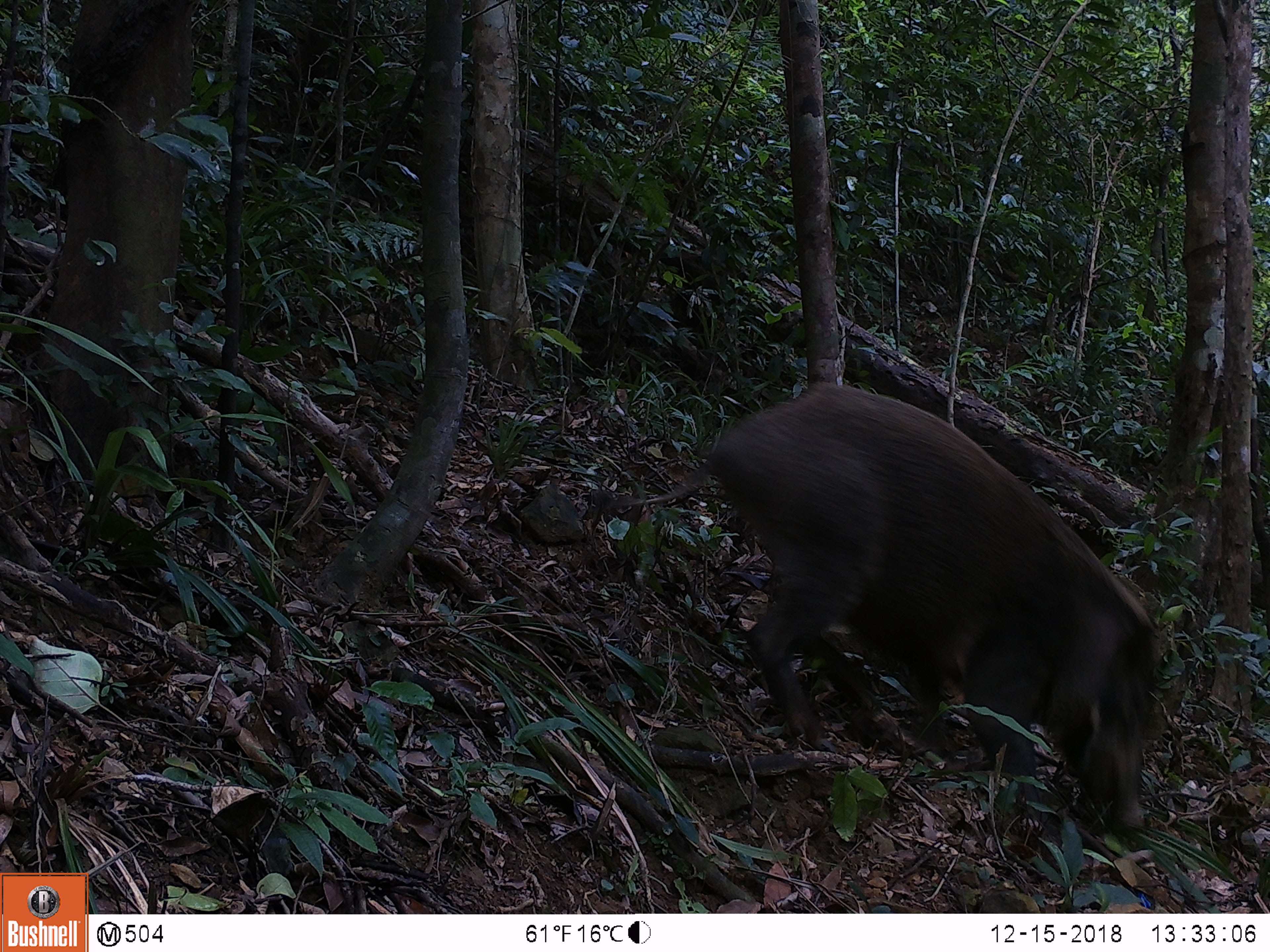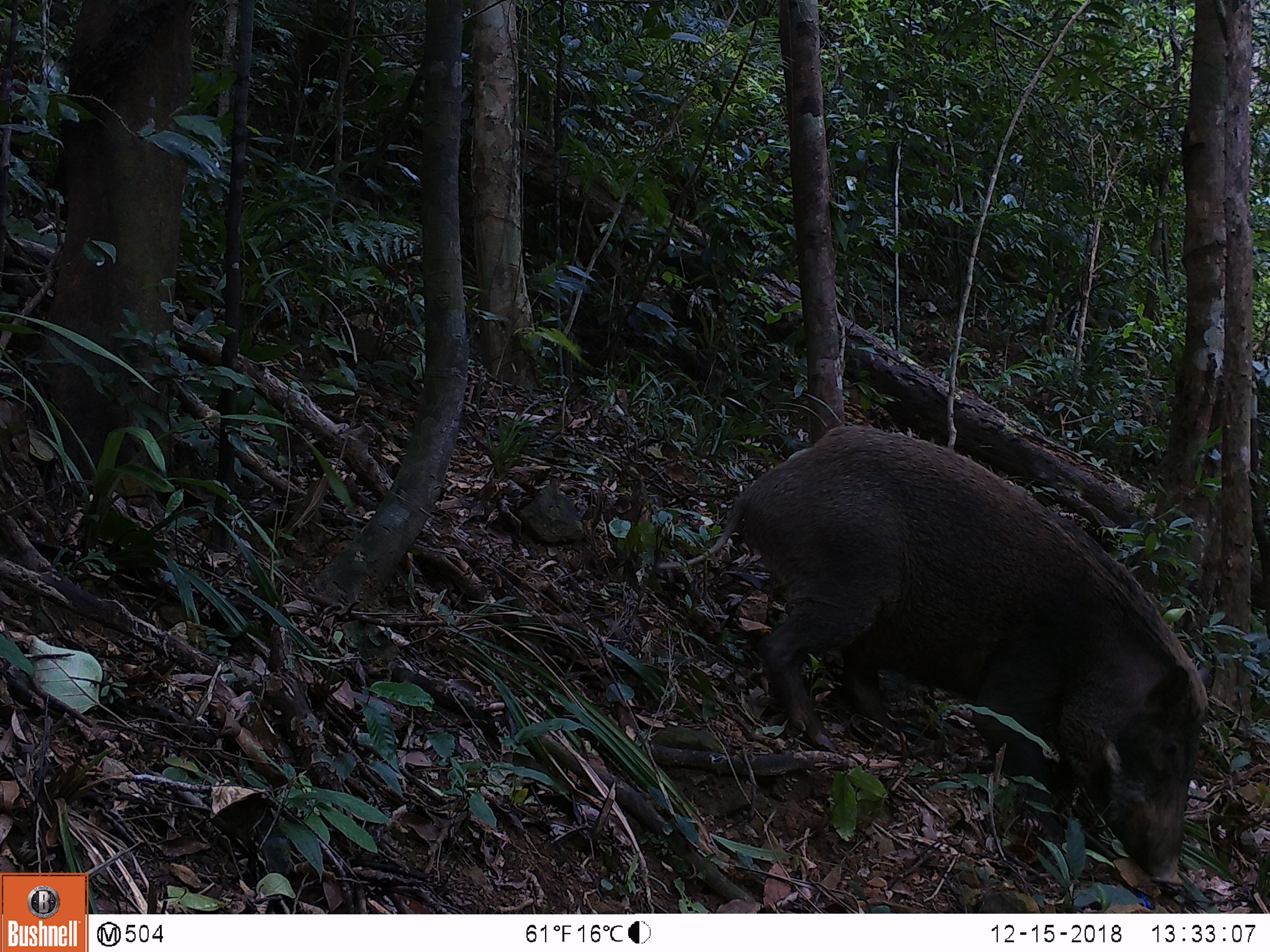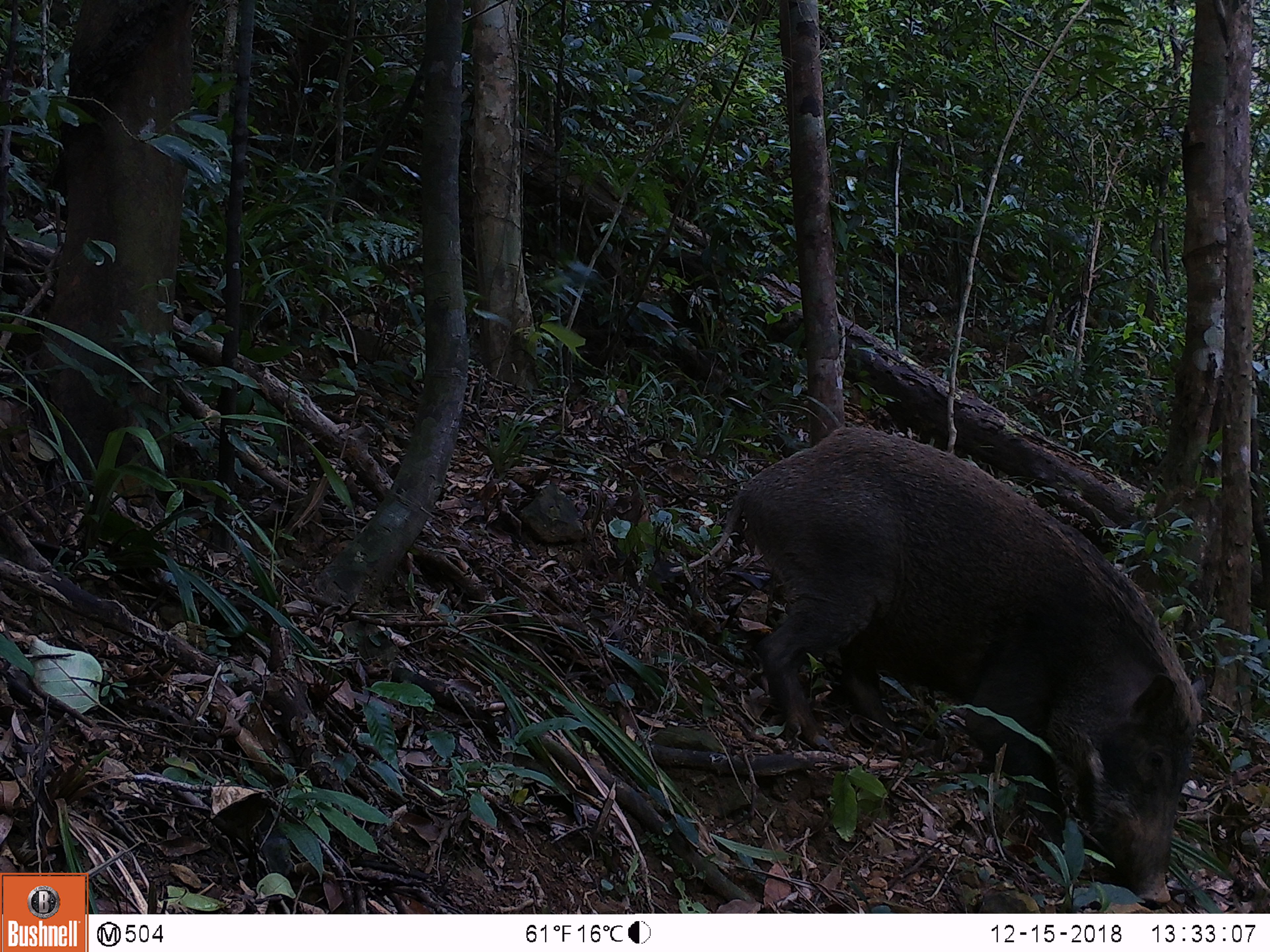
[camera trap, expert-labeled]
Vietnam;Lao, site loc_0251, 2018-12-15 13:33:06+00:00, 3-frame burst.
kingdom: Animalia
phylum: Chordata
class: Mammalia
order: Artiodactyla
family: Suidae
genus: Sus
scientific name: Sus scrofa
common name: eurasian wild pig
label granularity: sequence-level